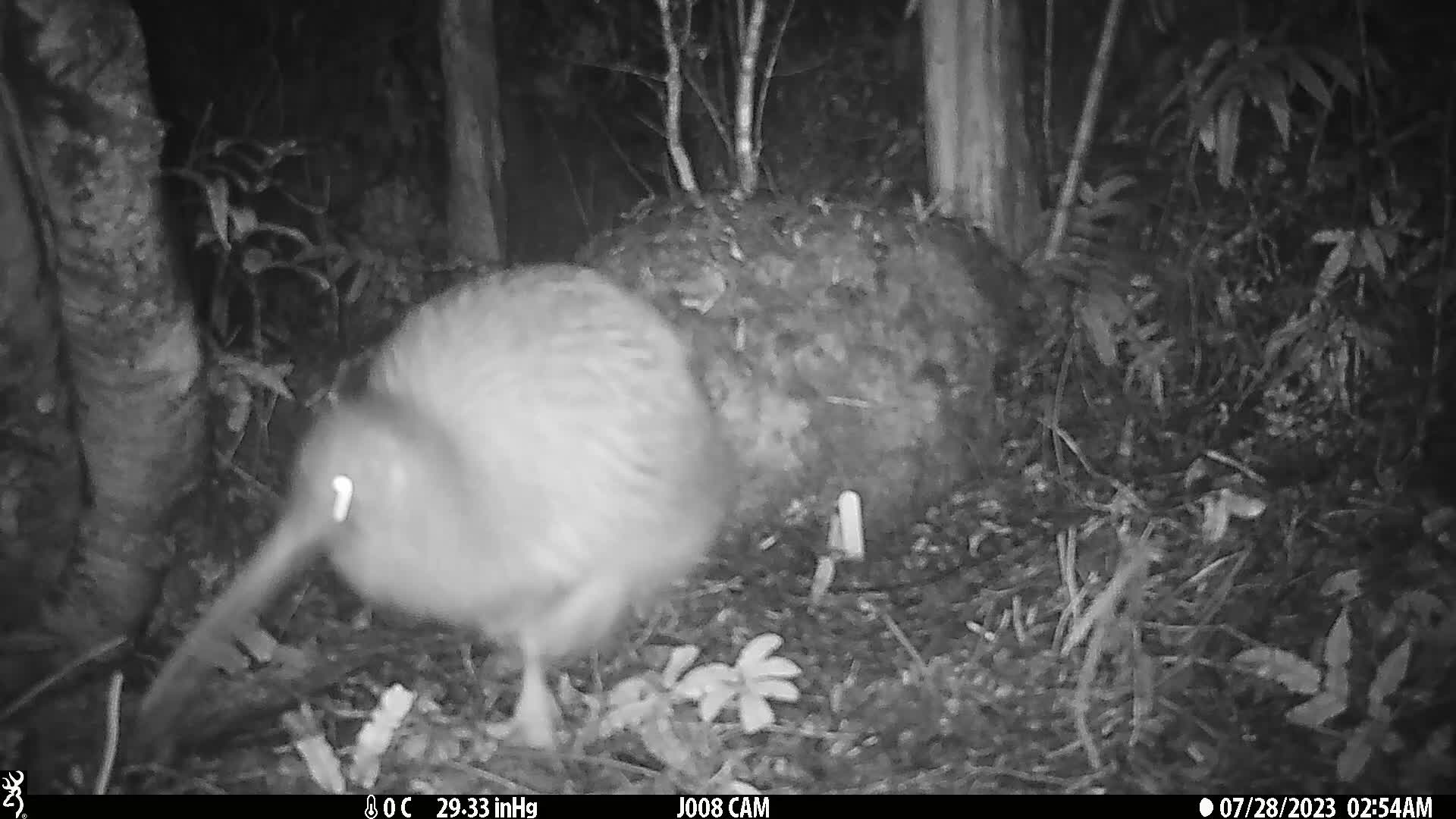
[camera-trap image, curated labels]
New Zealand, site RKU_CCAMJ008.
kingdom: Animalia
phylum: Chordata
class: Aves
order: Apterygiformes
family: Apterygidae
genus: Apteryx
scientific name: Apteryx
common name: kiwi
Kiwi (Apteryx).